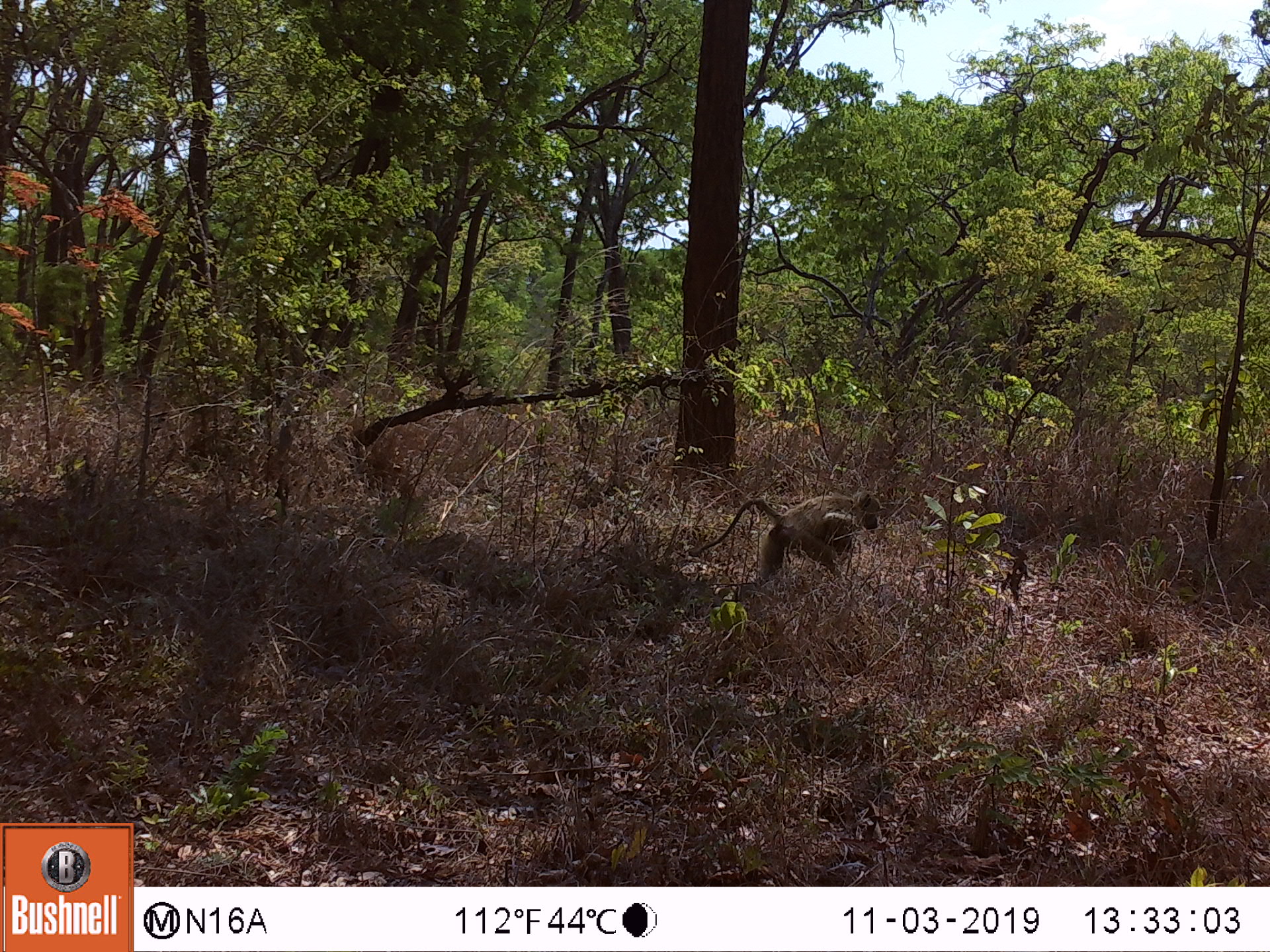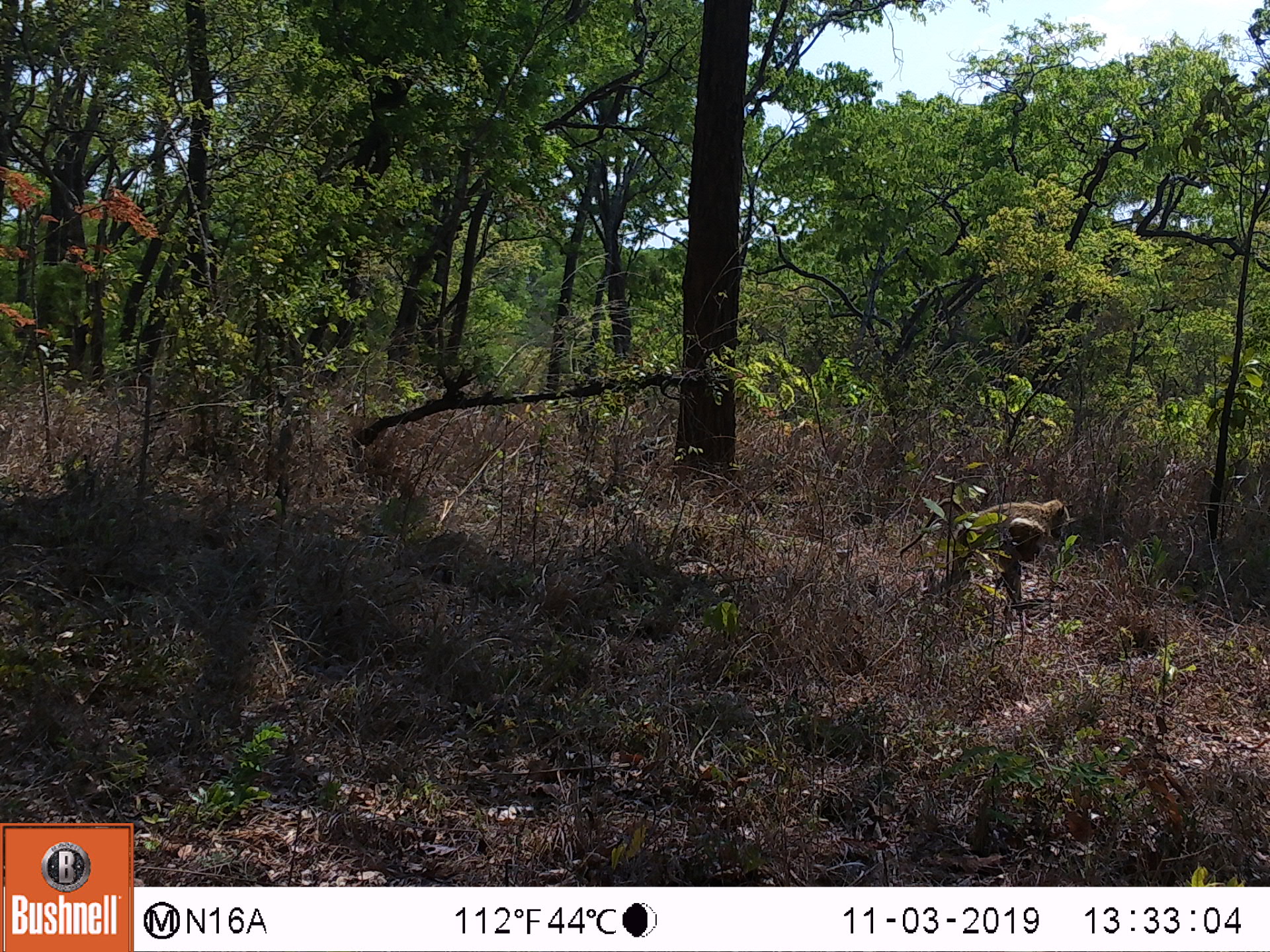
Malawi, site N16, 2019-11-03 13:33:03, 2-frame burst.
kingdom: Animalia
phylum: Chordata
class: Mammalia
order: Primates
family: Cercopithecidae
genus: Papio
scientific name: Papio cynocephalus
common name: yellow baboon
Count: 1.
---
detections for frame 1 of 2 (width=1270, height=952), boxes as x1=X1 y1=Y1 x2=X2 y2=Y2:
yellow baboon: x1=688 y1=489 x2=885 y2=586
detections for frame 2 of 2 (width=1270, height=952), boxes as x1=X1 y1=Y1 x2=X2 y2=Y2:
yellow baboon: x1=897 y1=497 x2=1070 y2=607